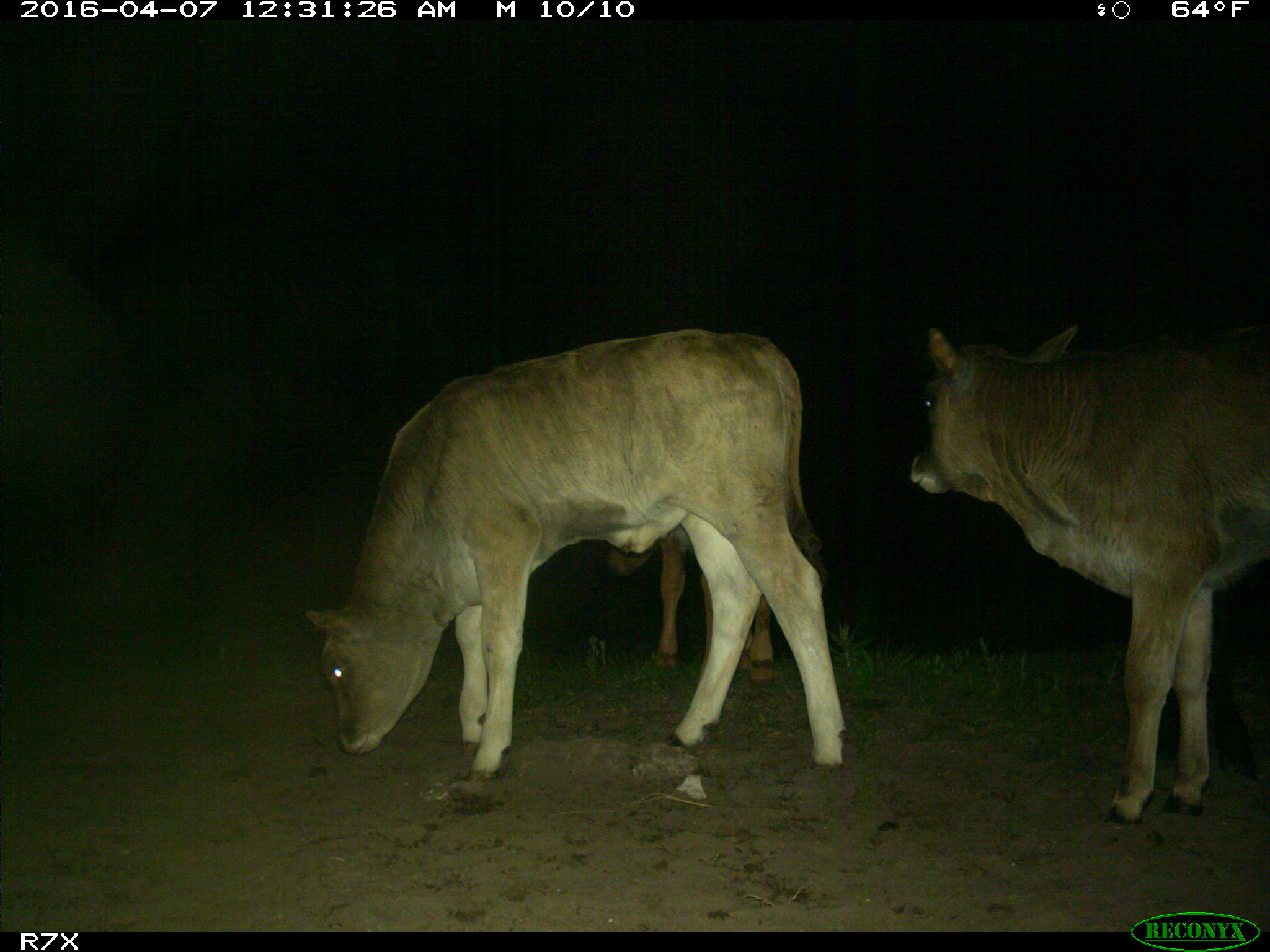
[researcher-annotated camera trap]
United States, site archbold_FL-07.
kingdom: Animalia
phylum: Chordata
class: Mammalia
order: Artiodactyla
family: Bovidae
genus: Bos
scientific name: Bos taurus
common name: domestic cow